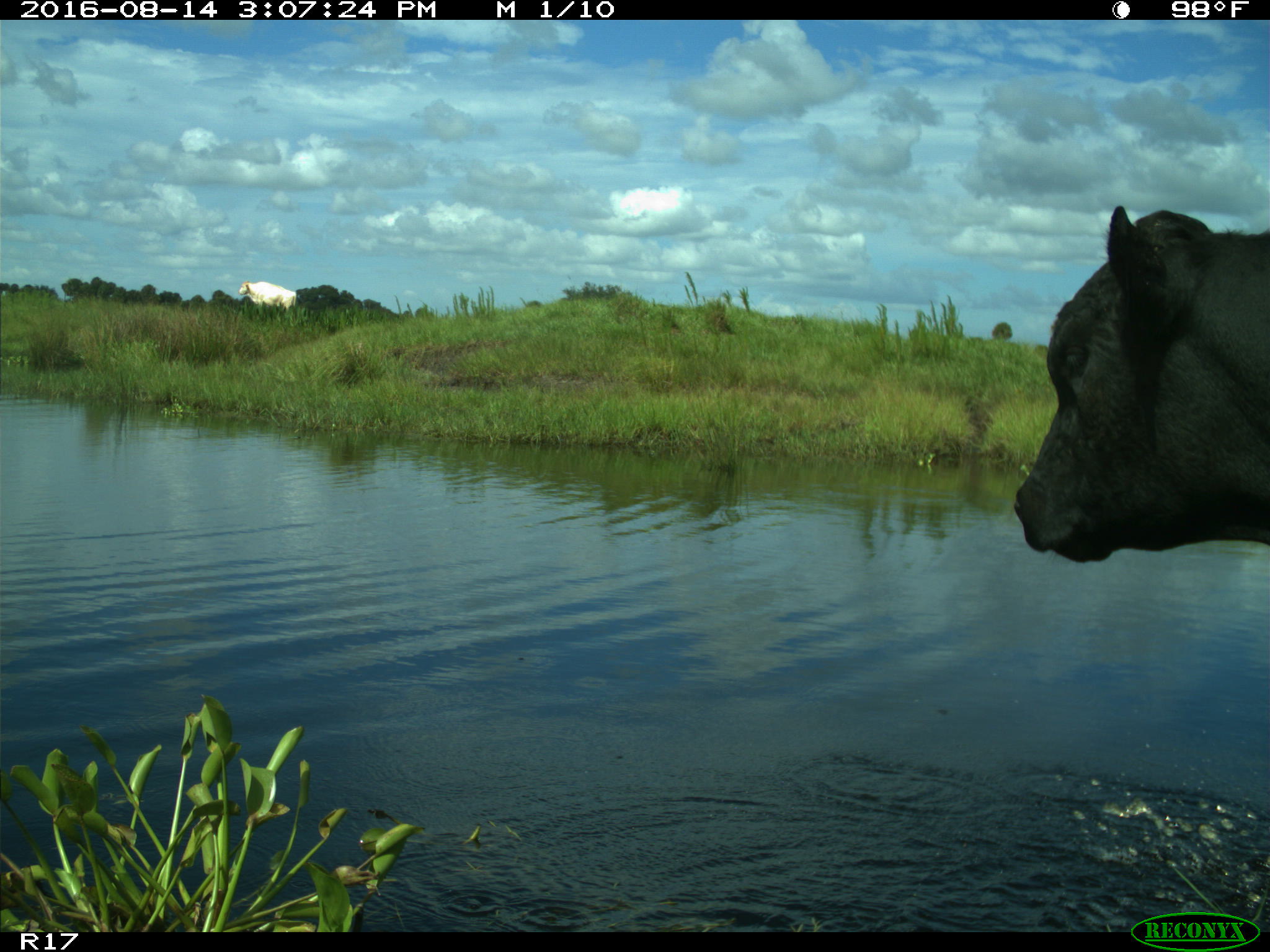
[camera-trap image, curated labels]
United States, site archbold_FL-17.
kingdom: Animalia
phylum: Chordata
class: Mammalia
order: Artiodactyla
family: Bovidae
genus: Bos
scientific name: Bos taurus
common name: domestic cow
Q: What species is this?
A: Bos taurus (domestic cow).